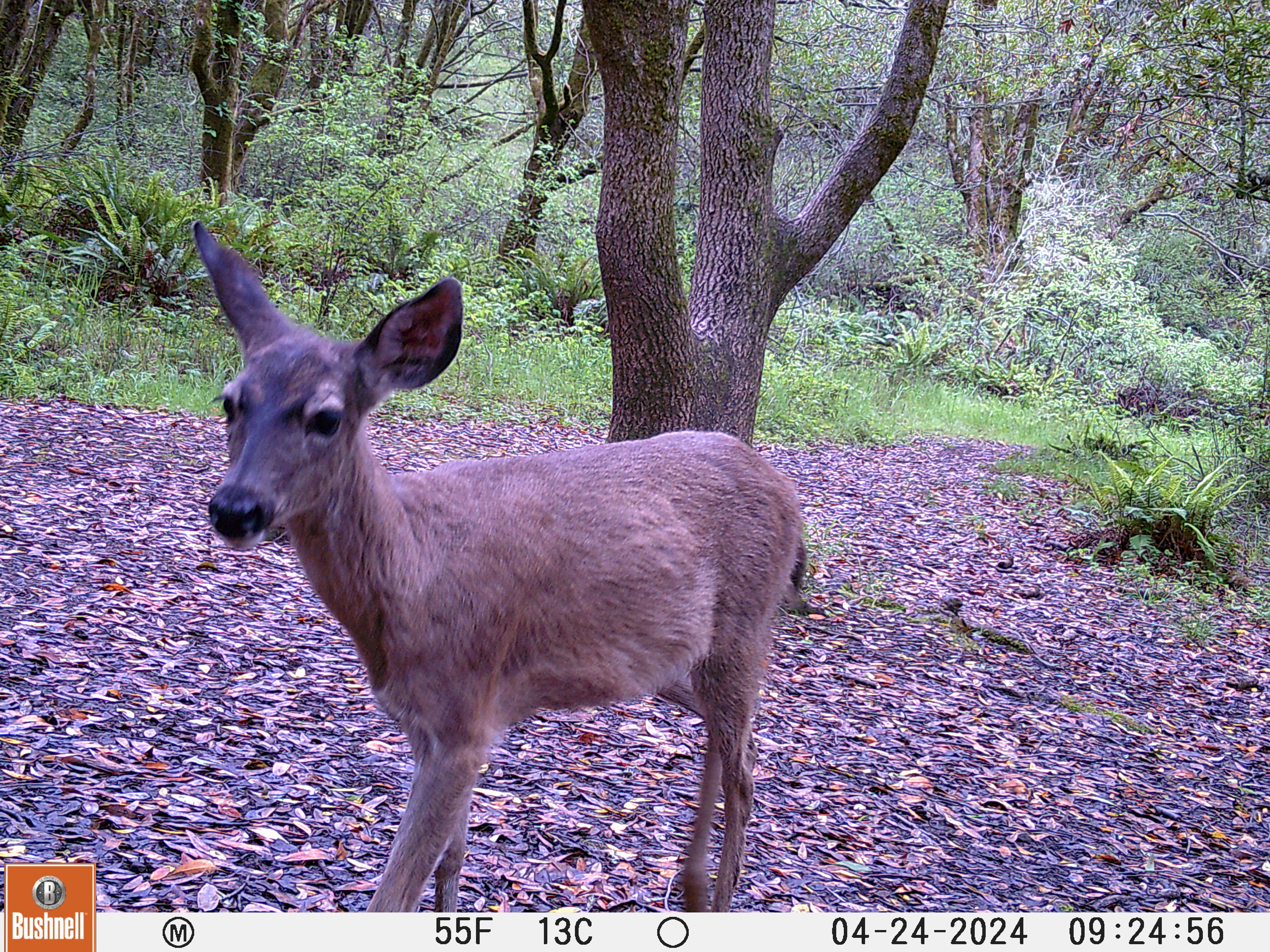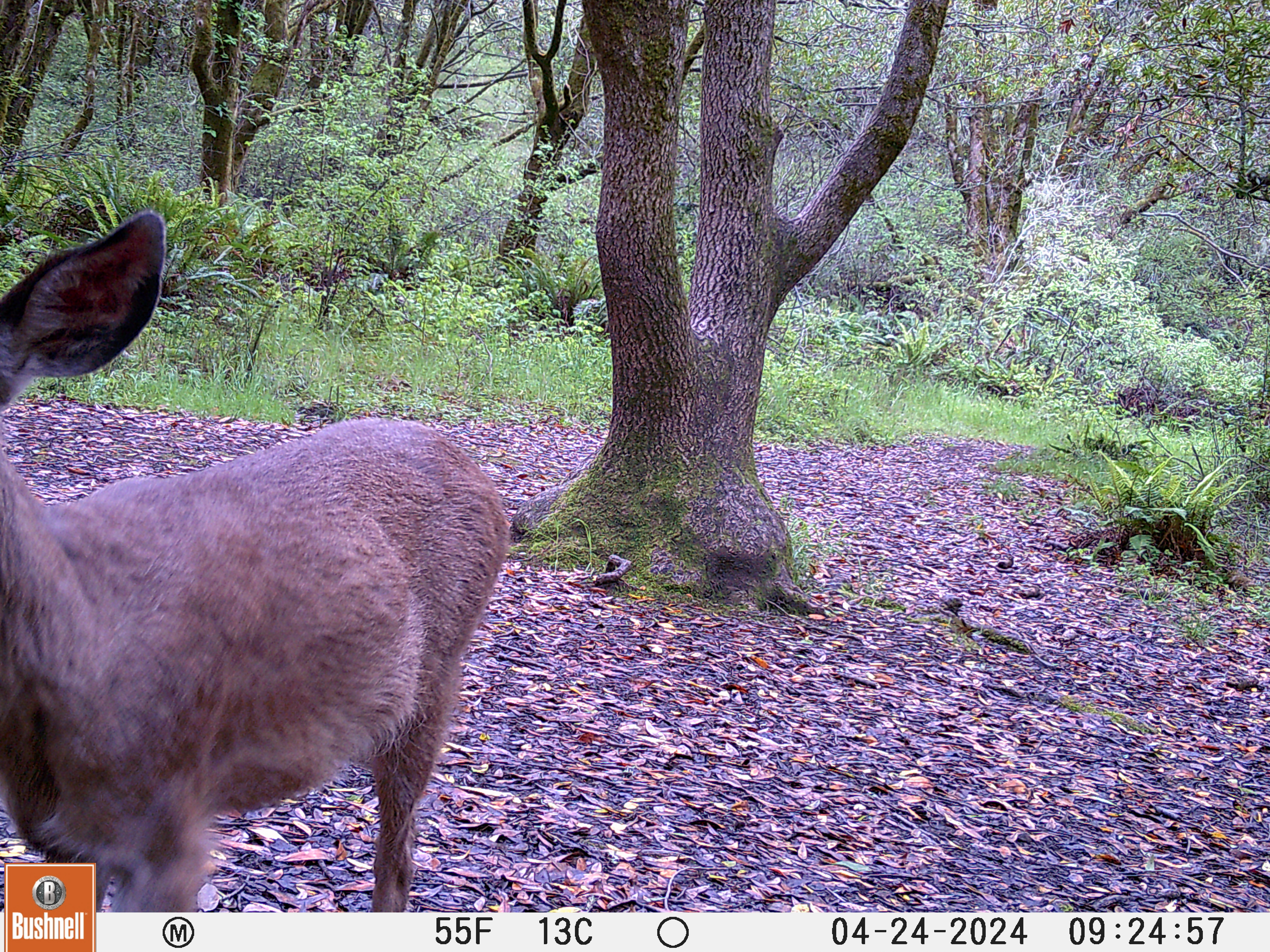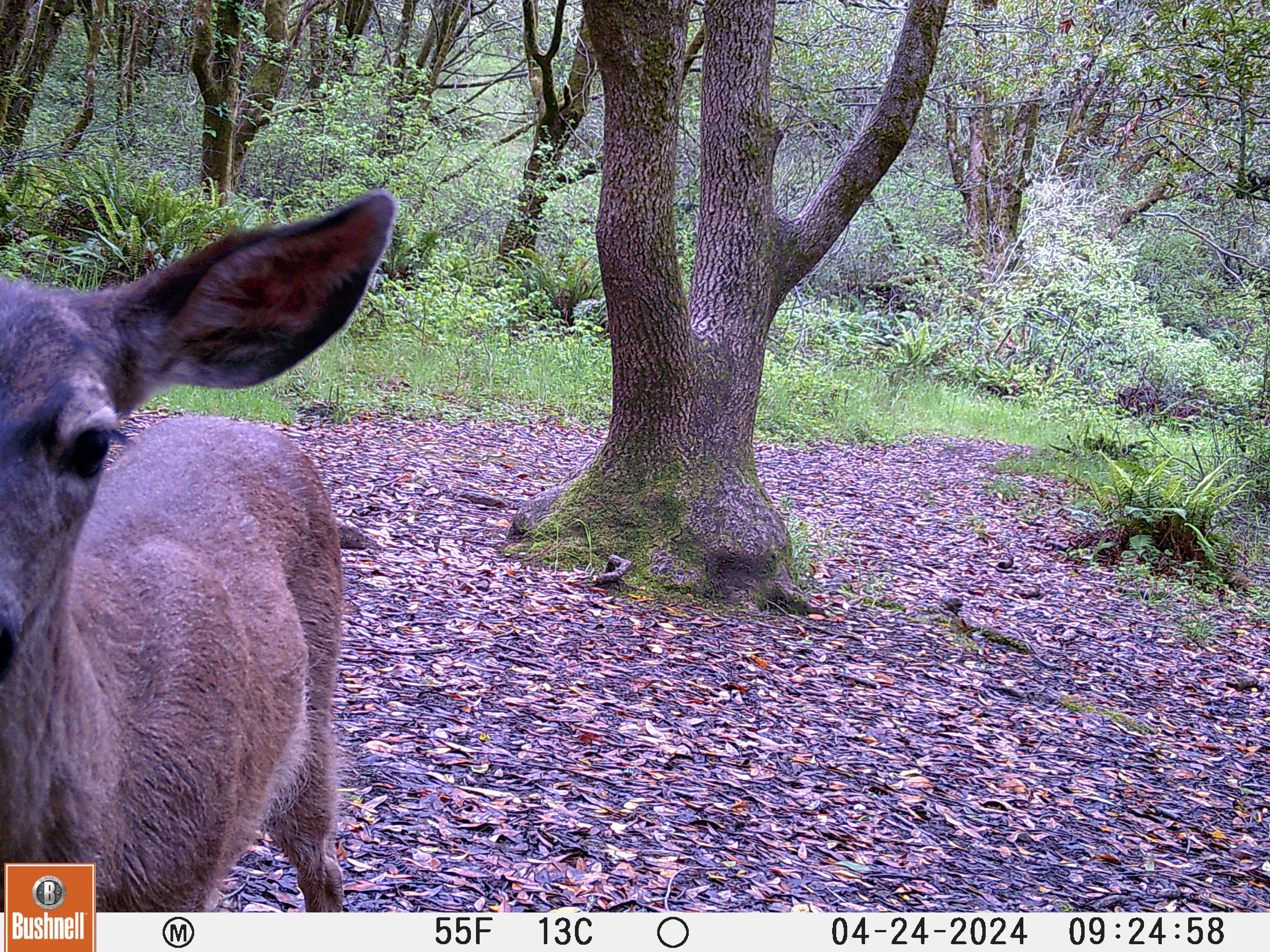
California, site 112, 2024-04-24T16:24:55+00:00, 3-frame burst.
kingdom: Animalia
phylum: Chordata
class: Mammalia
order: Artiodactyla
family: Cervidae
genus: Odocoileus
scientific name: Odocoileus hemionus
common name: mule deer